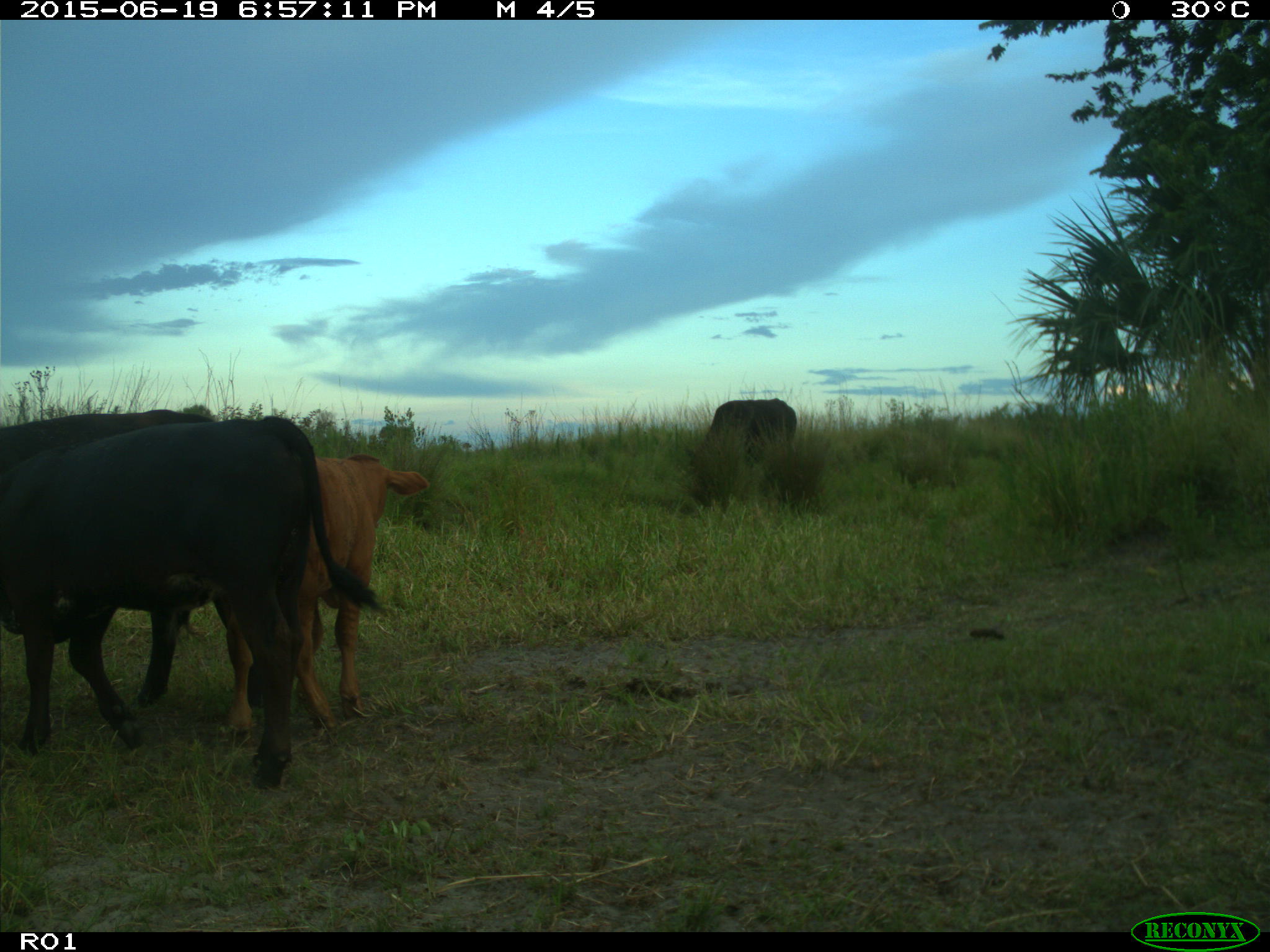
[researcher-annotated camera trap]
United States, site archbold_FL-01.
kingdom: Animalia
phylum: Chordata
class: Mammalia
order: Artiodactyla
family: Bovidae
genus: Bos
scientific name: Bos taurus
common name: domestic cow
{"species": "Bos taurus (domestic cow)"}